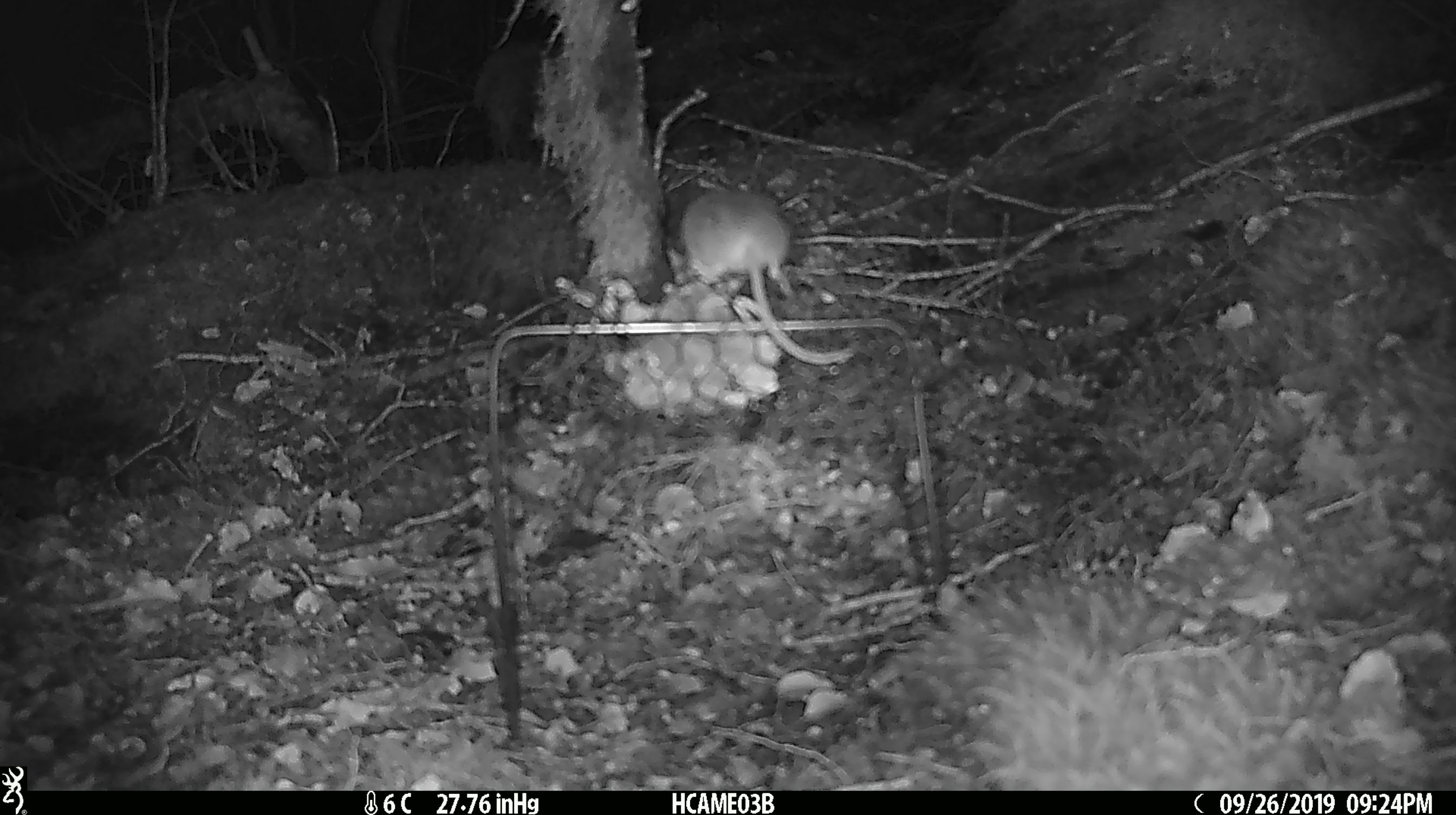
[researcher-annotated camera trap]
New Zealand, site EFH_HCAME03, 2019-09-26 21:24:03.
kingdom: Animalia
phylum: Chordata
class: Mammalia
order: Rodentia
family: Muridae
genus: Mus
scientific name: Mus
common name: mouse